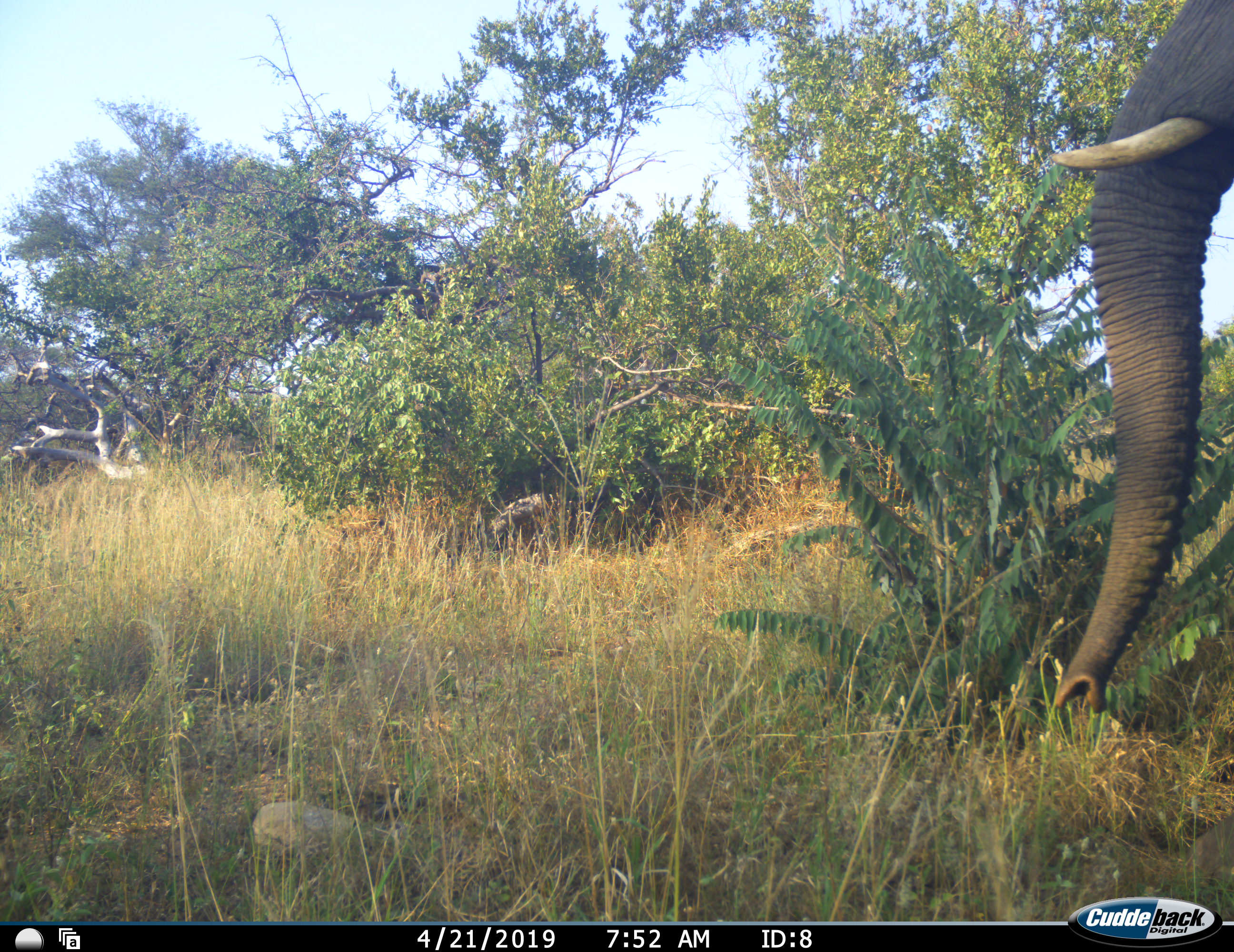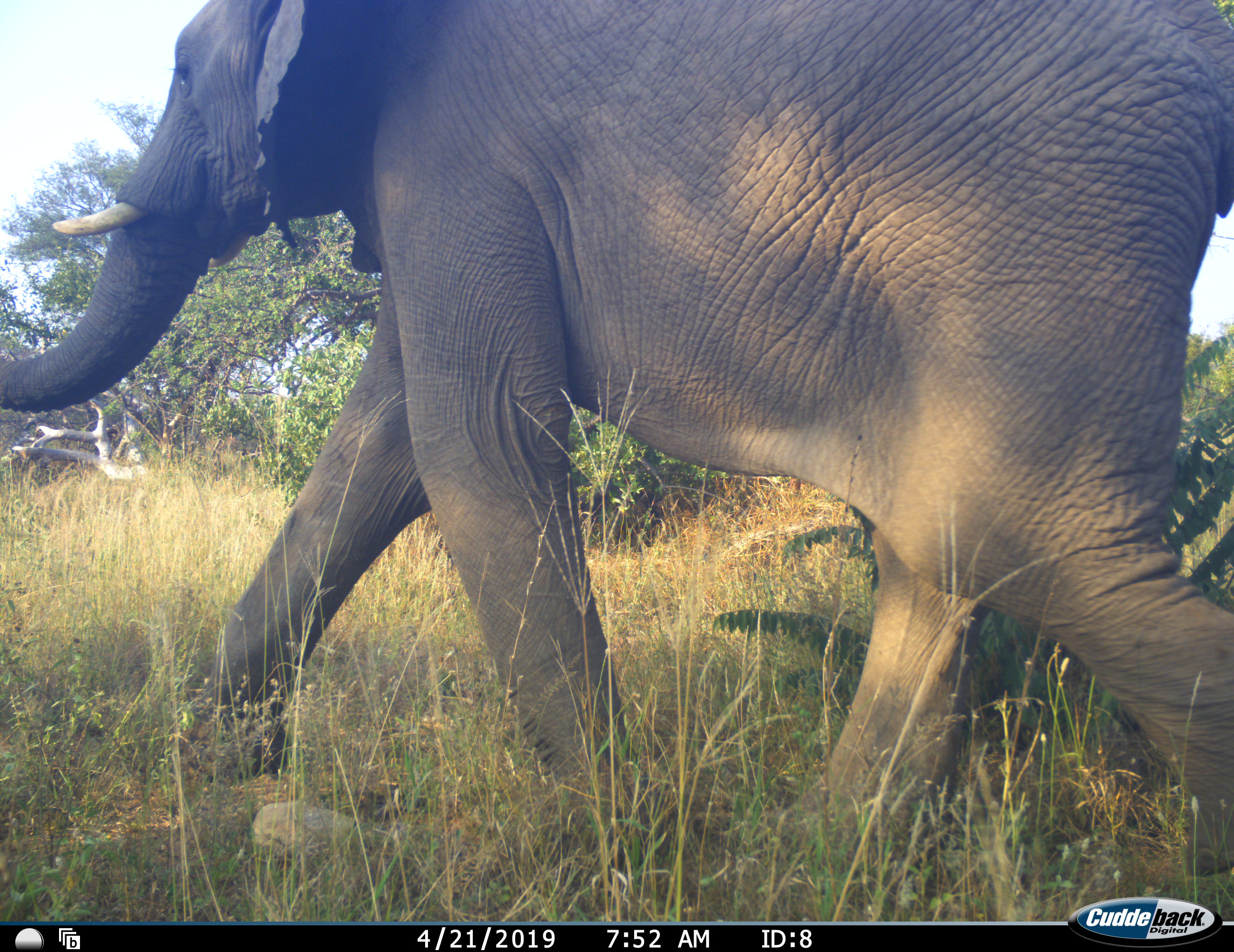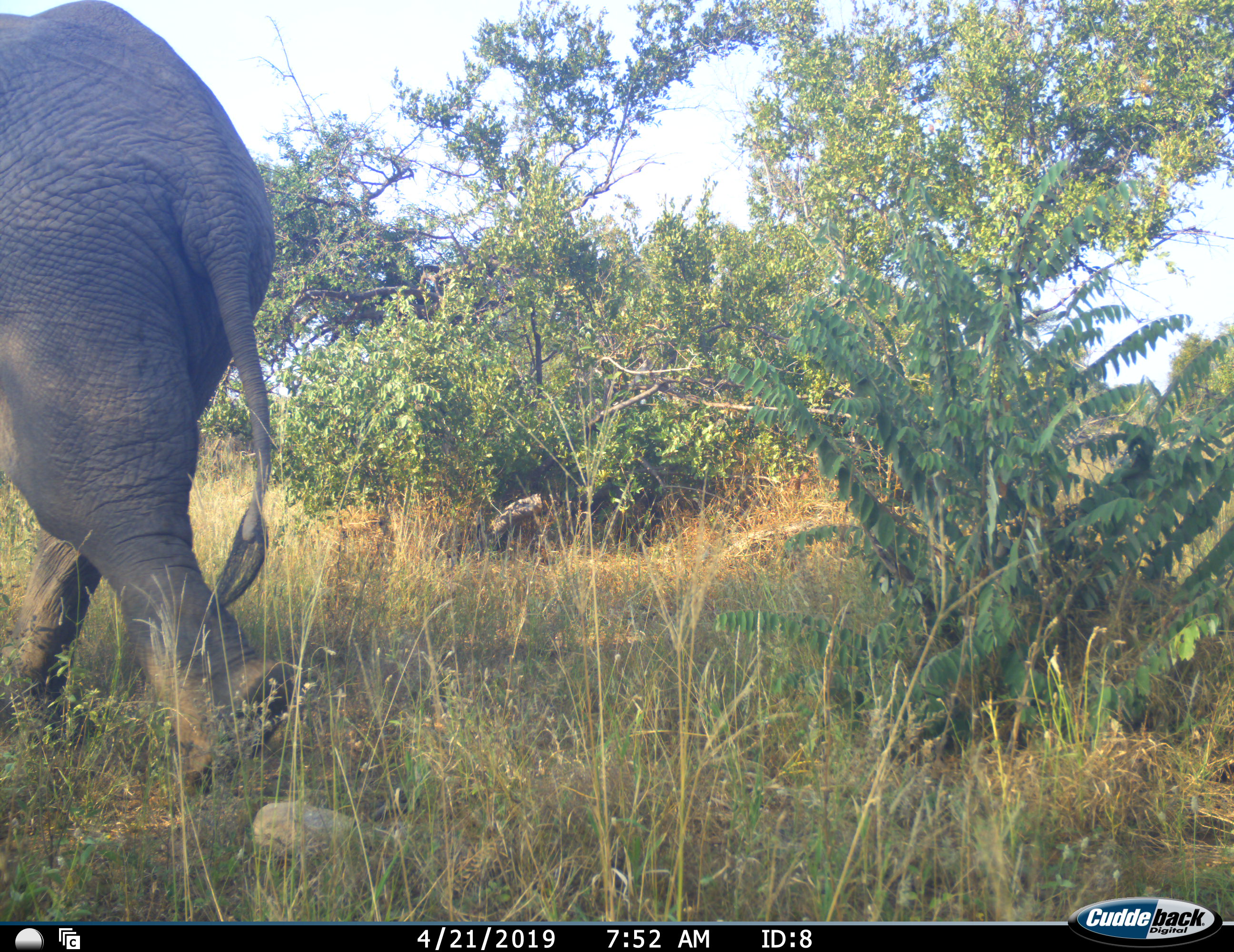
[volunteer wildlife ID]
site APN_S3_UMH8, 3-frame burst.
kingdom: Animalia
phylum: Chordata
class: Mammalia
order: Proboscidea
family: Elephantidae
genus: Loxodonta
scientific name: Loxodonta africana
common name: african bush elephant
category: elephant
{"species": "elephant (african bush elephant) (Loxodonta africana)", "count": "1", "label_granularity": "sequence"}